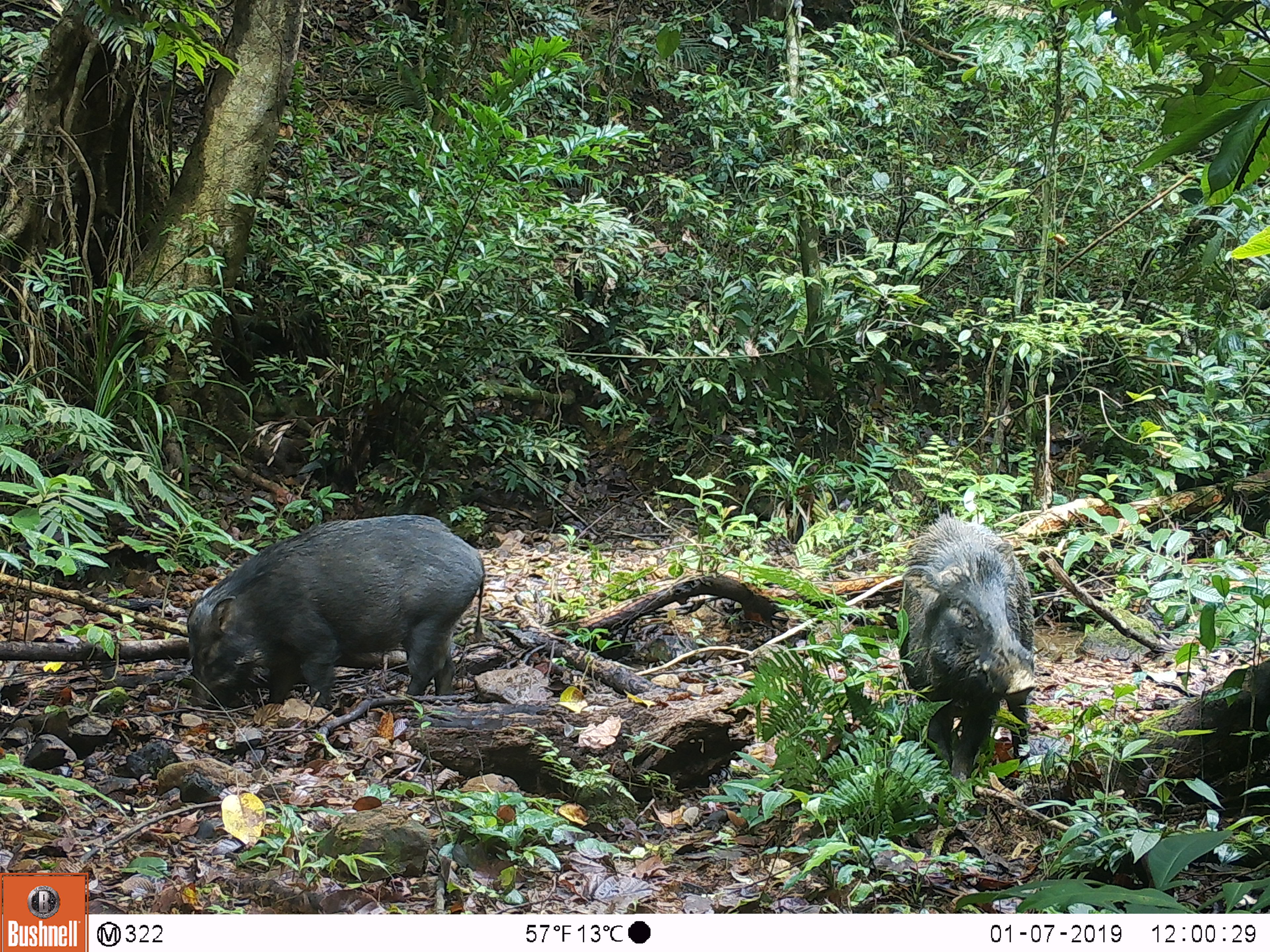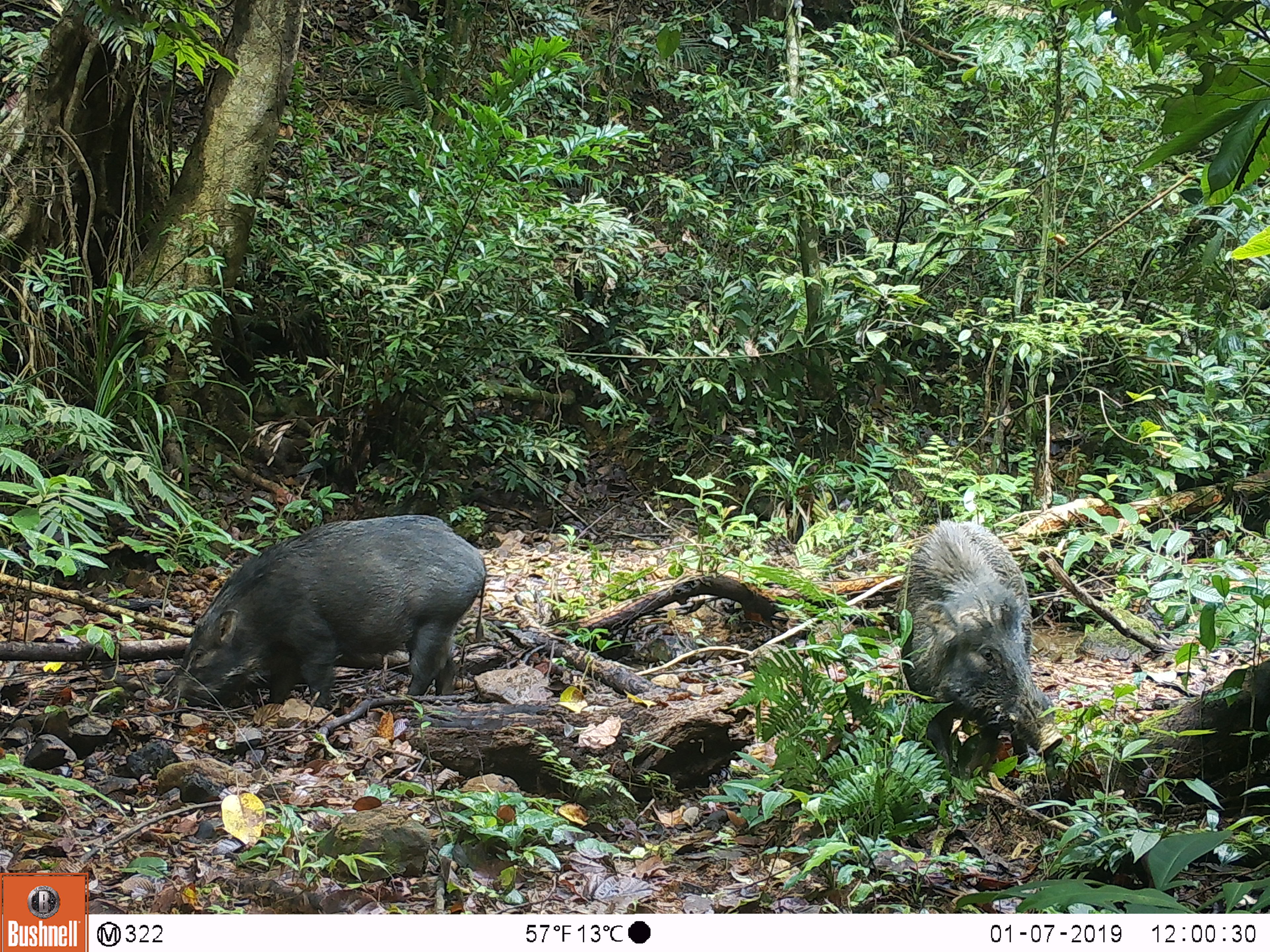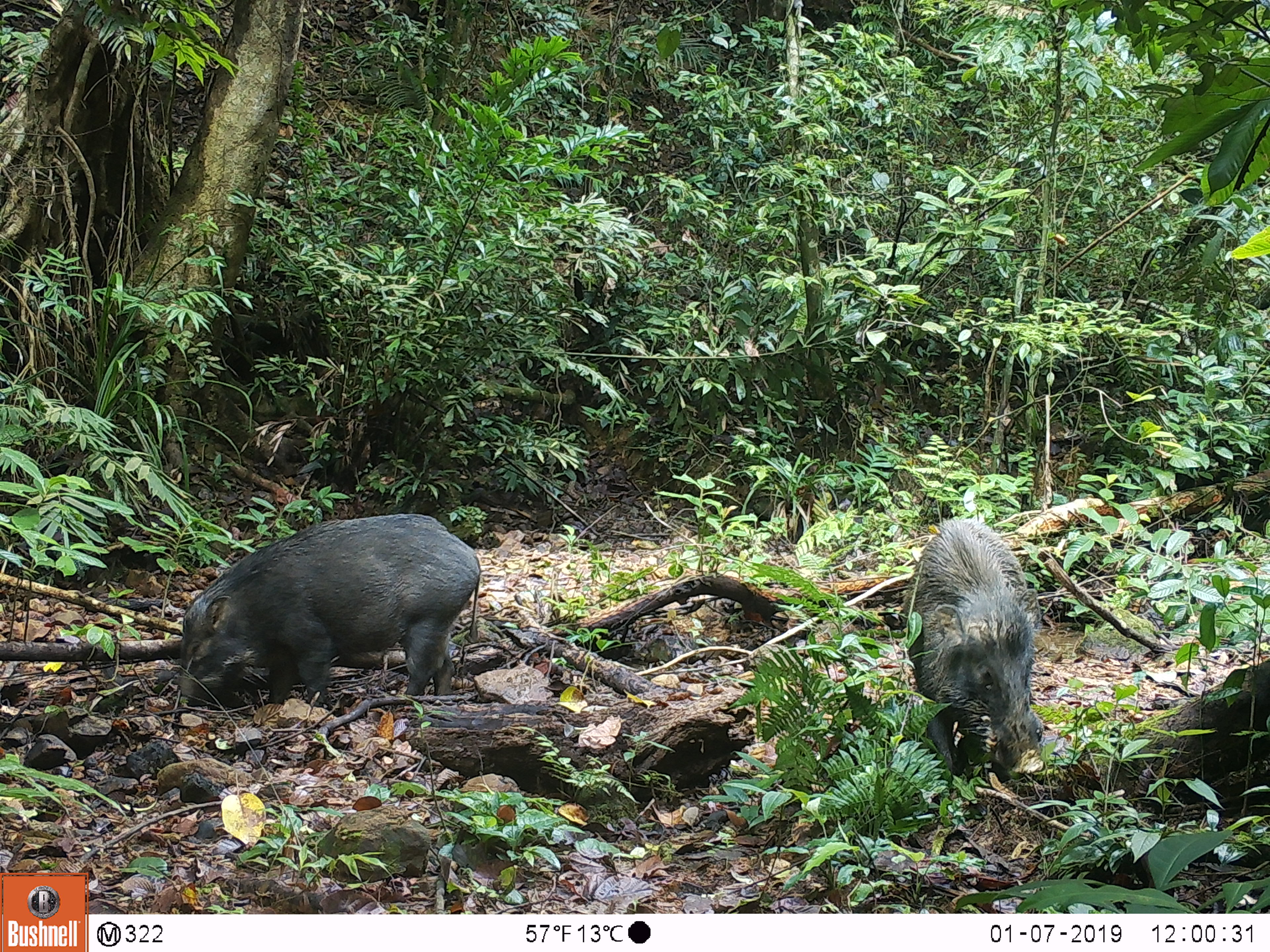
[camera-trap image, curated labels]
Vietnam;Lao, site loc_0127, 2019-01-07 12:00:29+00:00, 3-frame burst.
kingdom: Animalia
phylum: Chordata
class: Mammalia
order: Artiodactyla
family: Suidae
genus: Sus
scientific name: Sus scrofa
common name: eurasian wild pig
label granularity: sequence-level